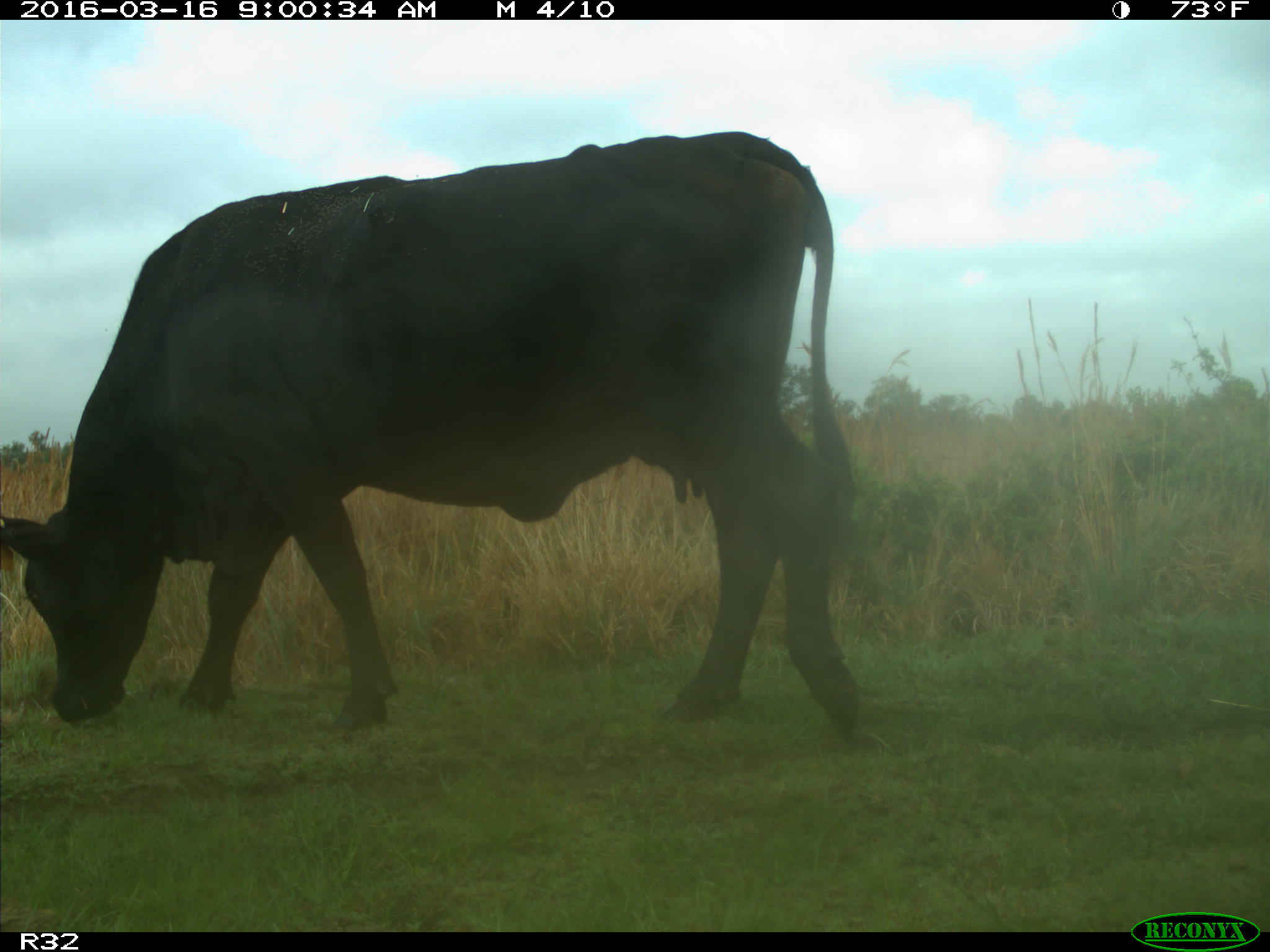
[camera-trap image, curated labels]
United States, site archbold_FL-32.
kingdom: Animalia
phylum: Chordata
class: Mammalia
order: Artiodactyla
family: Bovidae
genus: Bos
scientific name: Bos taurus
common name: domestic cow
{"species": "Bos taurus (domestic cow)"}